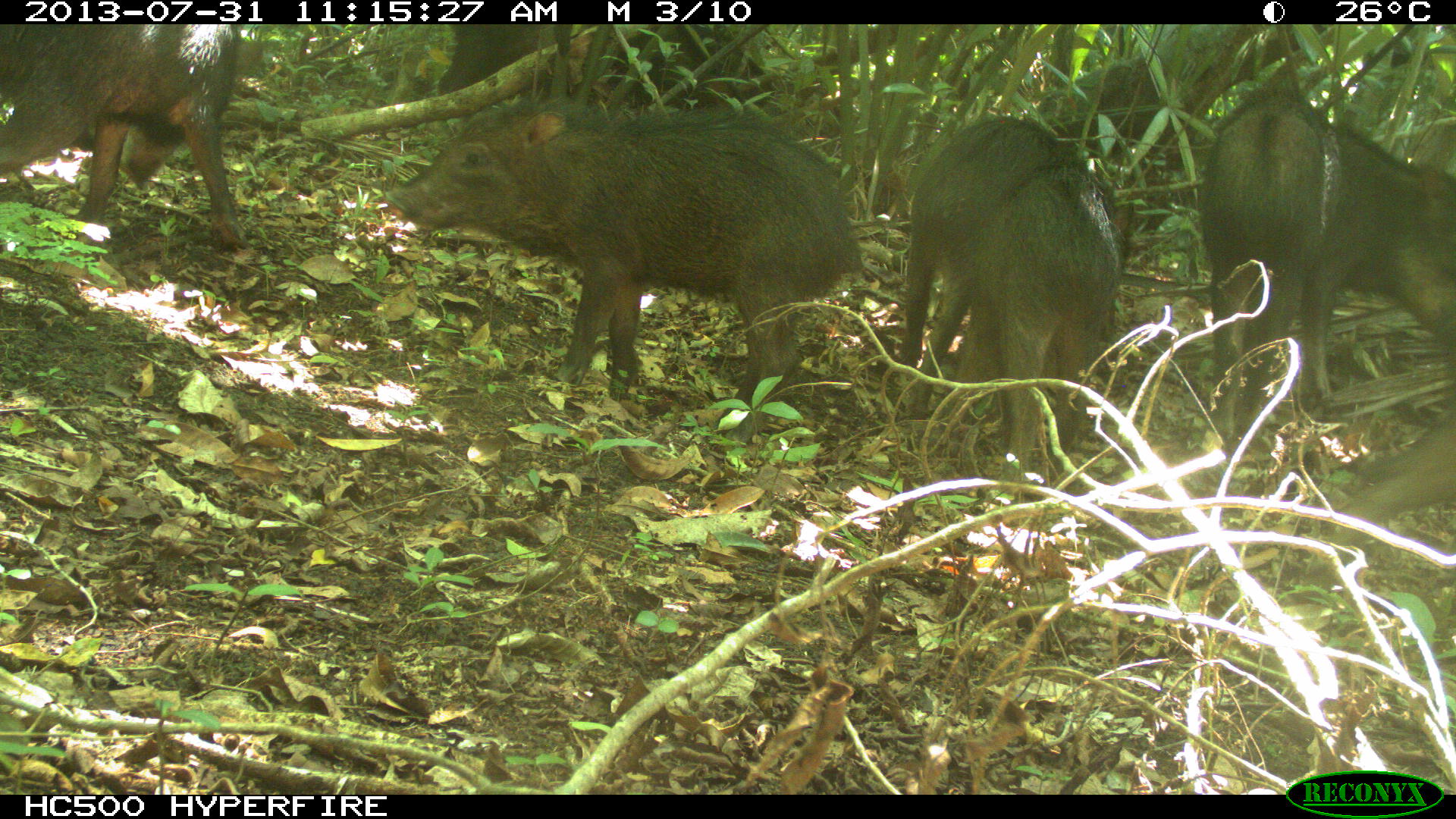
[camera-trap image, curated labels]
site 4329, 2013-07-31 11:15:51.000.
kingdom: Animalia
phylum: Chordata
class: Mammalia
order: Artiodactyla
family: Tayassuidae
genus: Tayassu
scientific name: Tayassu pecari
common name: white-lipped peccary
Tayassu pecari (white-lipped peccary), count 10.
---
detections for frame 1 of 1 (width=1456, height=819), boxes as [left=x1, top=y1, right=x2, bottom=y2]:
tayassu pecari: [left=384, top=103, right=866, bottom=441]; [left=1199, top=84, right=1455, bottom=438]; [left=897, top=116, right=1138, bottom=368]; [left=0, top=23, right=247, bottom=244]; [left=986, top=159, right=1118, bottom=478]; [left=431, top=22, right=825, bottom=106]